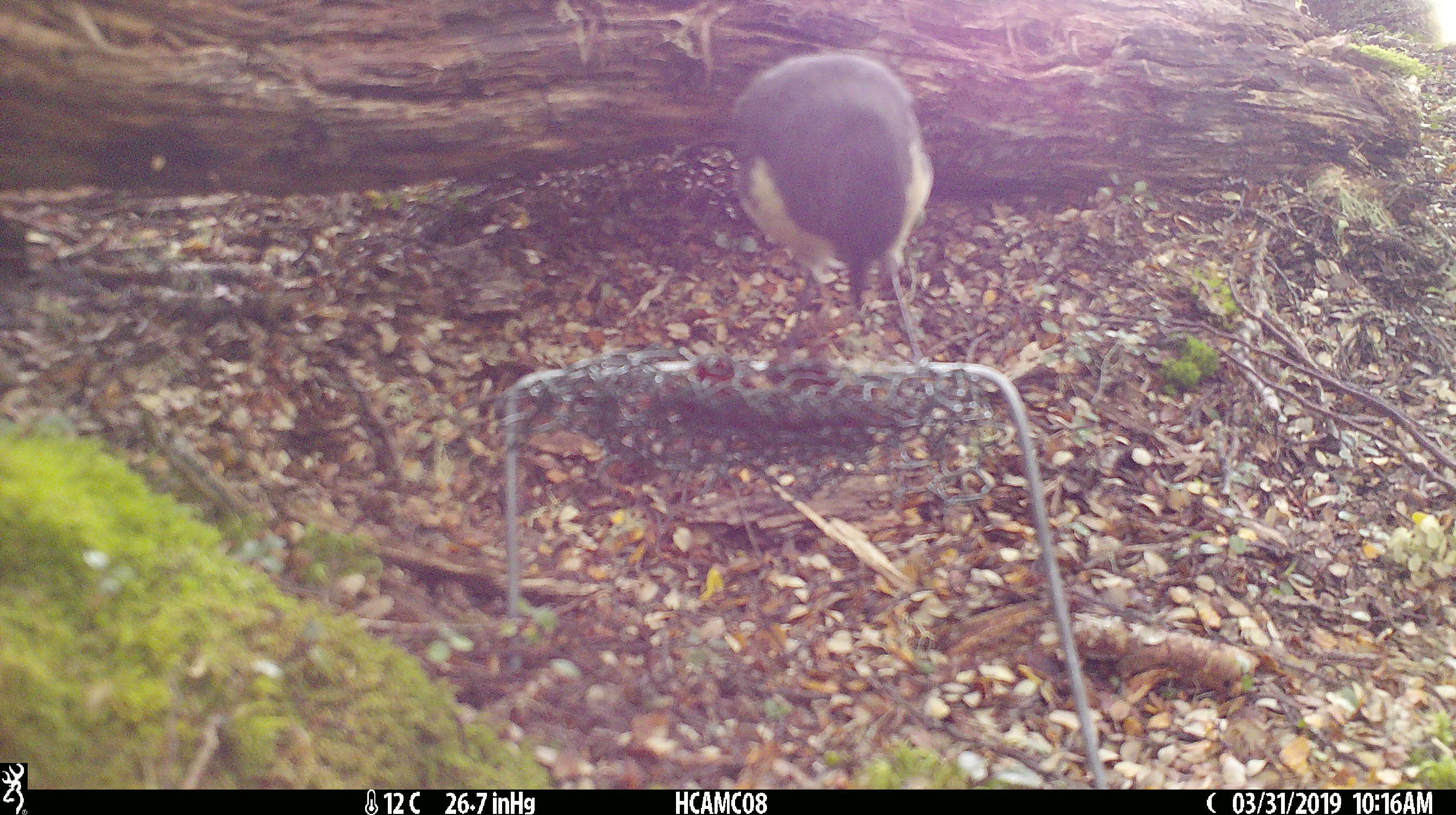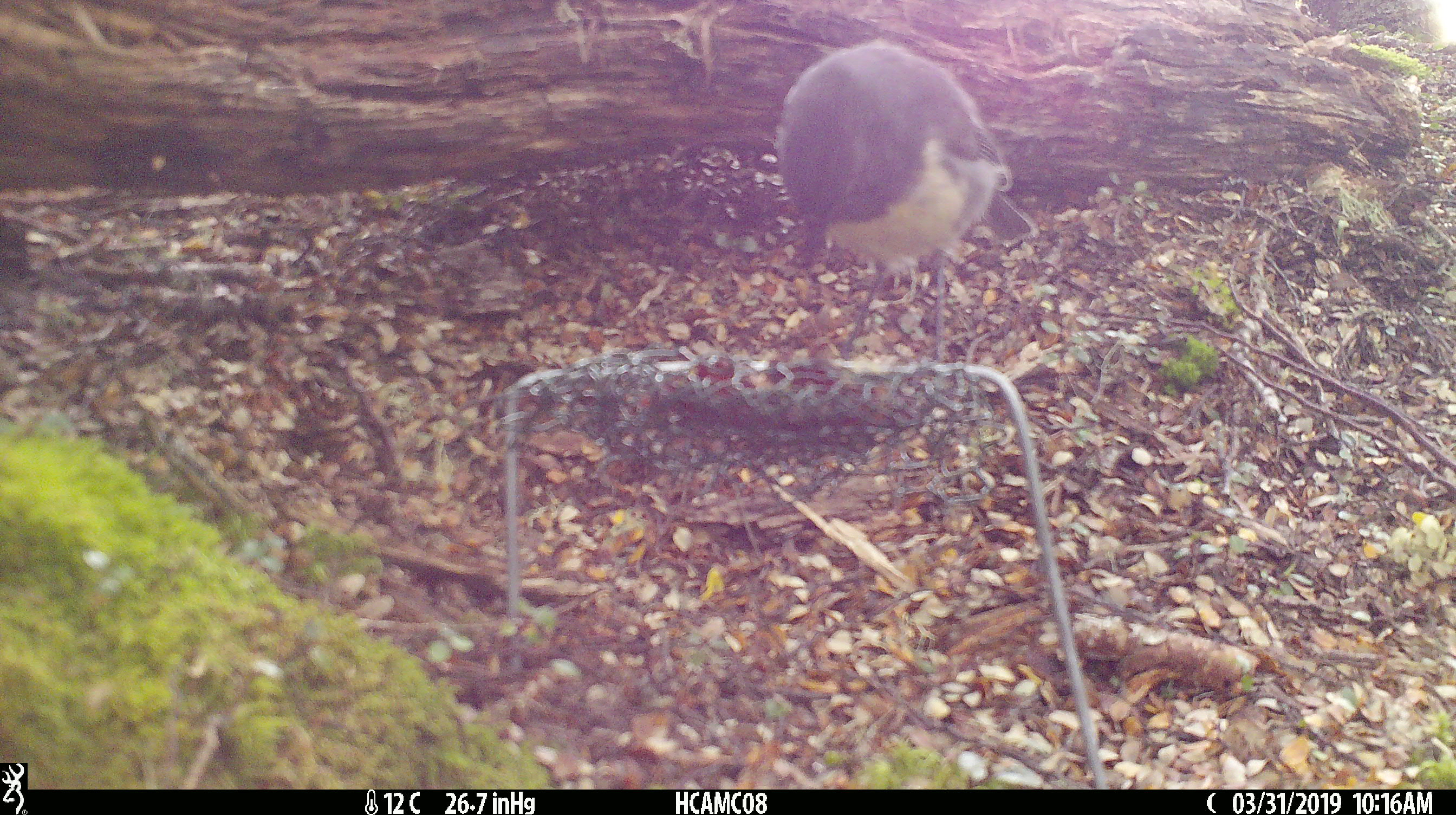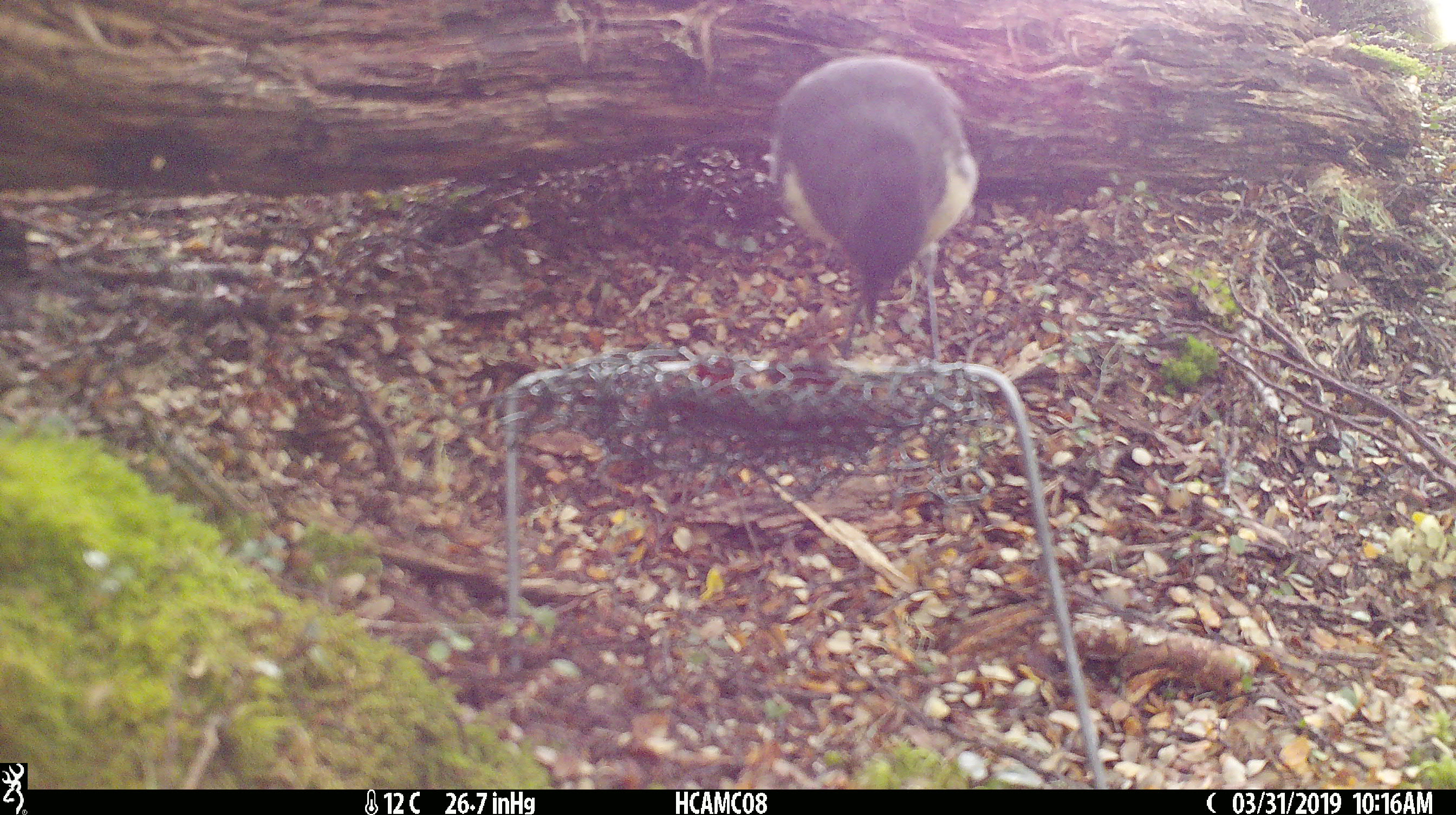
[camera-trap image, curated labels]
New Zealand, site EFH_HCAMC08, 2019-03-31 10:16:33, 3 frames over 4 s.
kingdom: Animalia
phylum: Chordata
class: Aves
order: Passeriformes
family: Petroicidae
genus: Petroica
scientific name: Petroica australis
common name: new zealand robin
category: robin